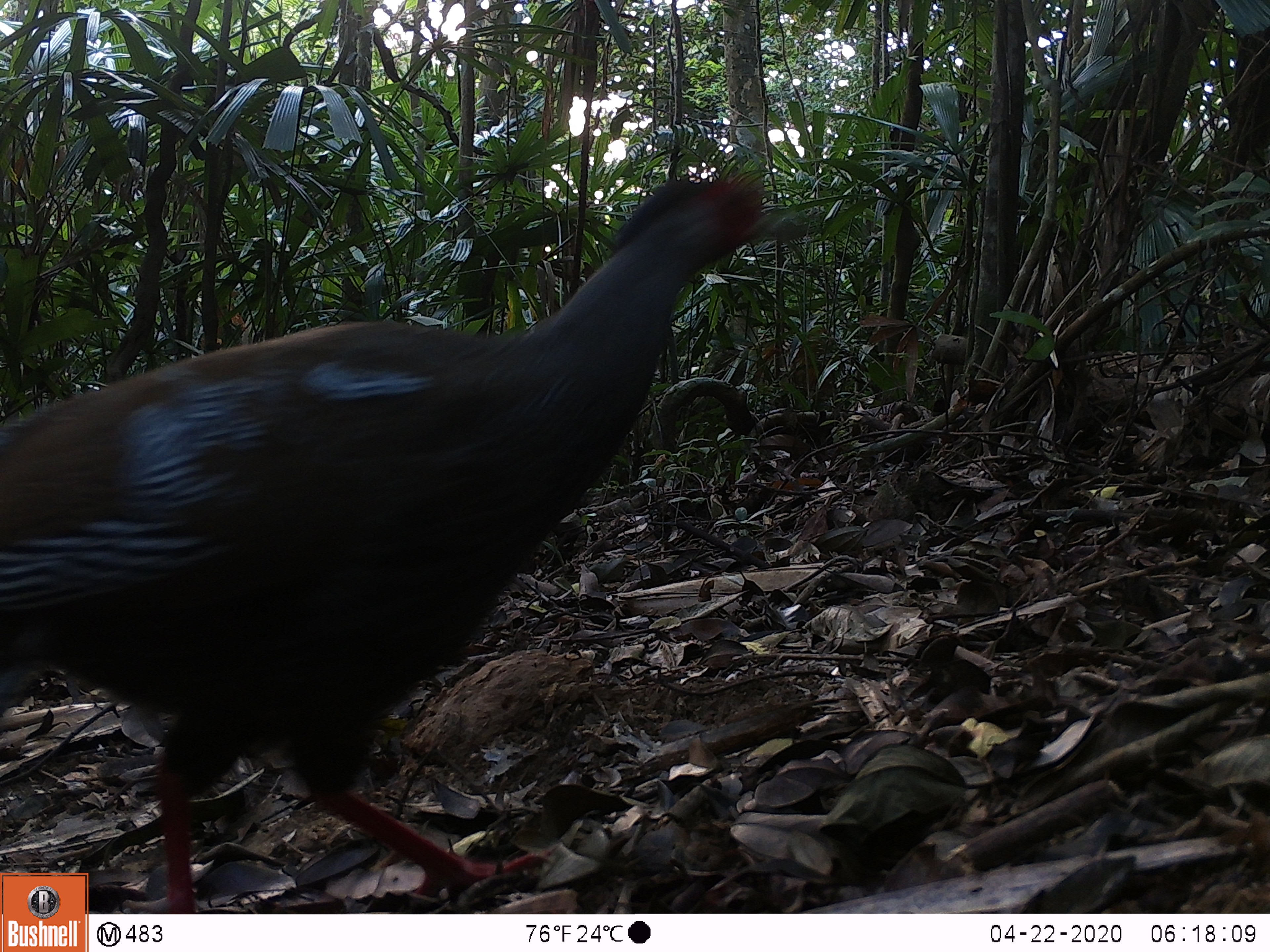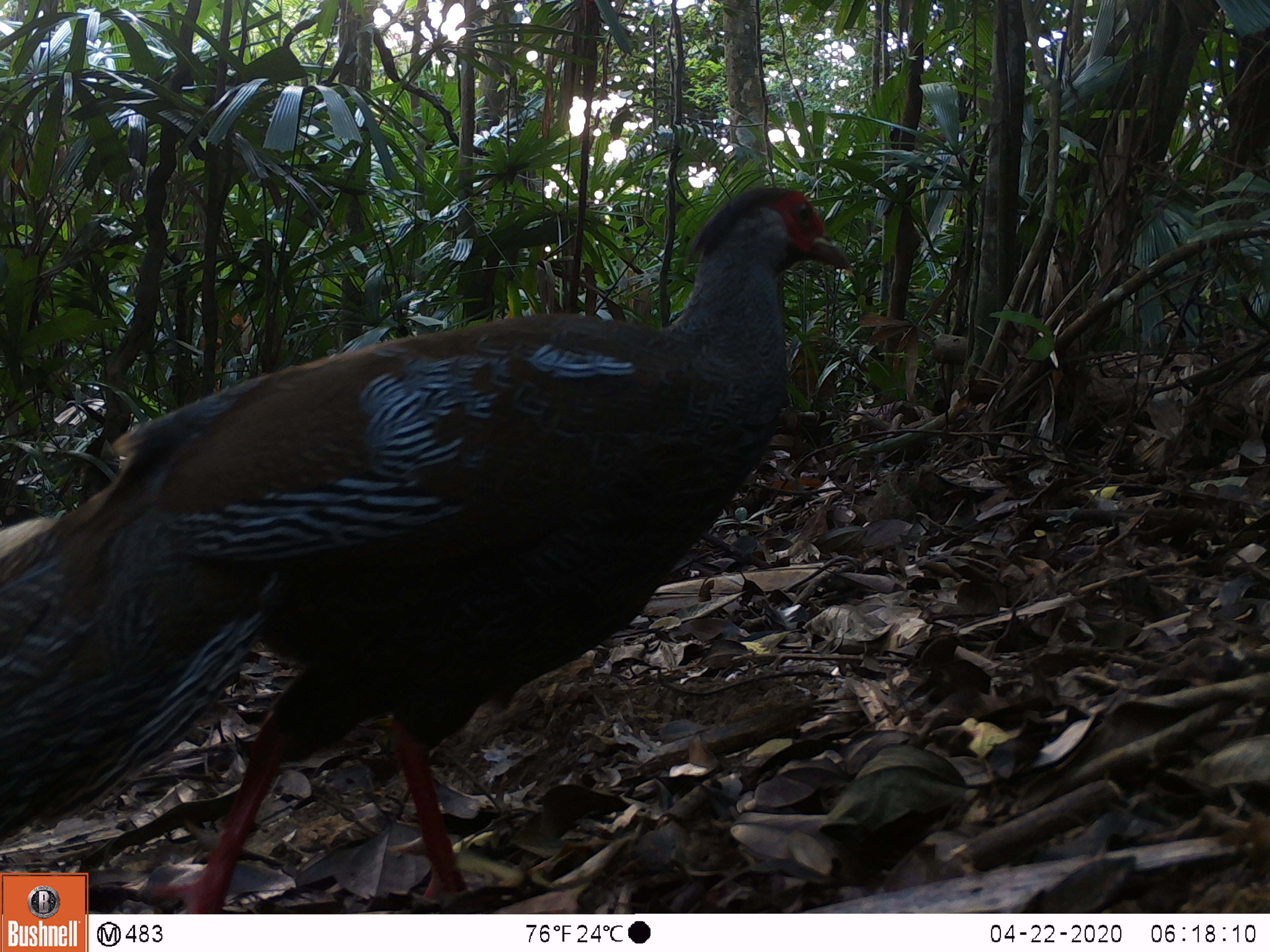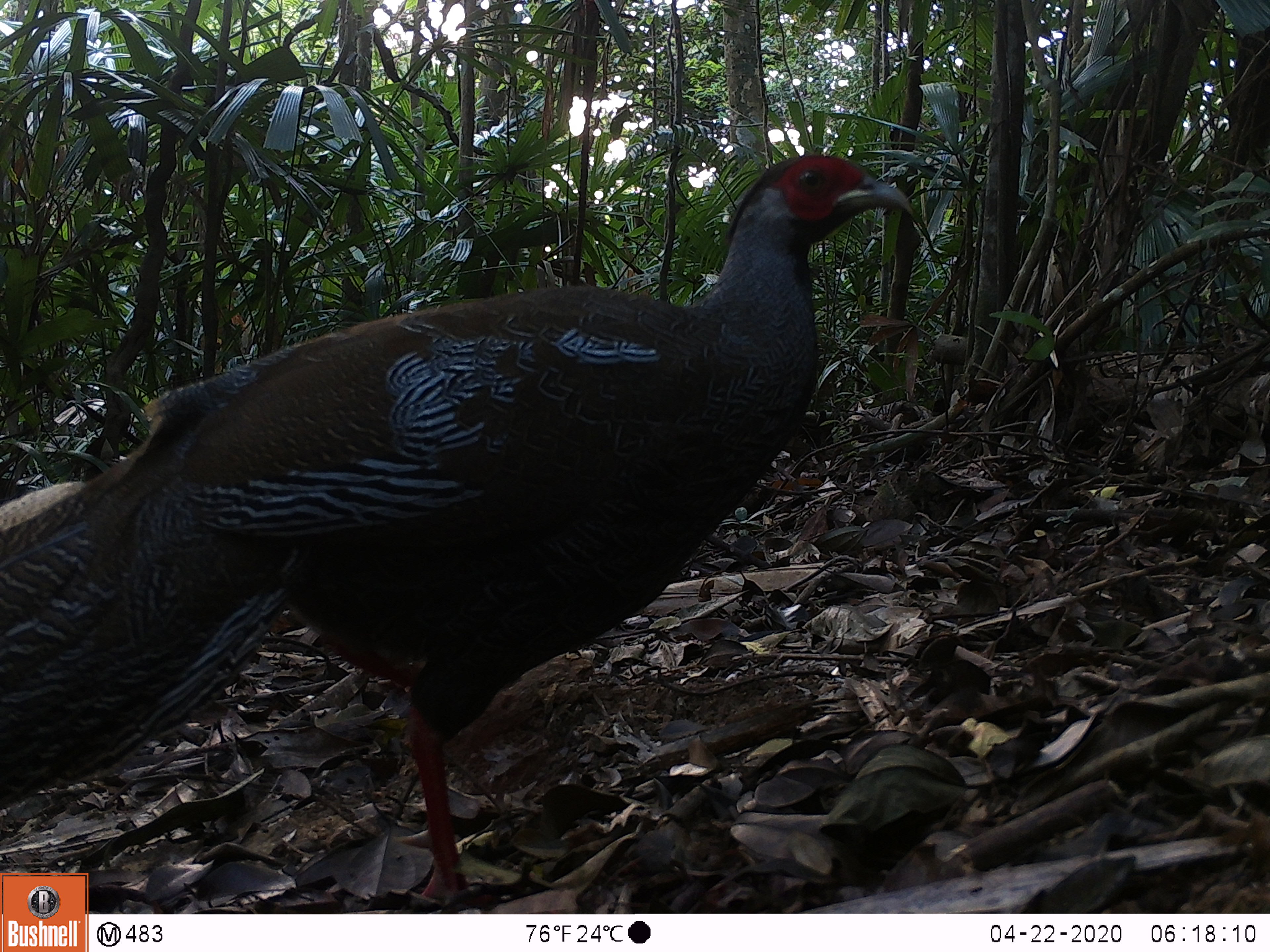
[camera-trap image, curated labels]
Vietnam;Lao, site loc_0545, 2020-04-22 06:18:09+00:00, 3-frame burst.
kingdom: Animalia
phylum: Chordata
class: Aves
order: Galliformes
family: Phasianidae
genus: Lophura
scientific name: Lophura nycthemera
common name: silver pheasant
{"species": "silver pheasant (Lophura nycthemera)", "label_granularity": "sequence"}